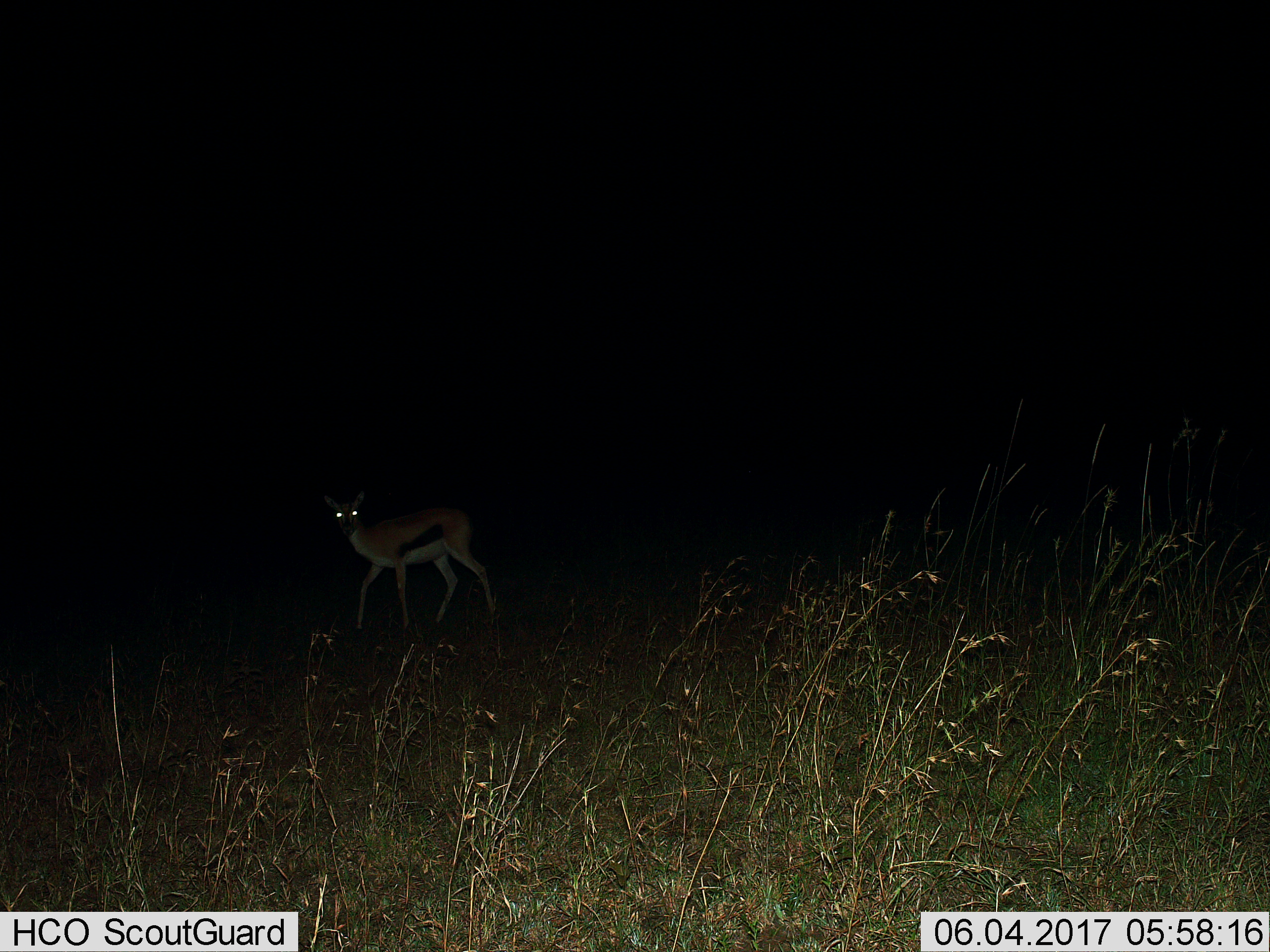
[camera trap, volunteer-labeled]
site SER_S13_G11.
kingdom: Animalia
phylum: Chordata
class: Mammalia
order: Artiodactyla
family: Bovidae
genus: Eudorcas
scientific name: Eudorcas thomsonii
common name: thomson's gazelle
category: gazellethomsons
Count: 1.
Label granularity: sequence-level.